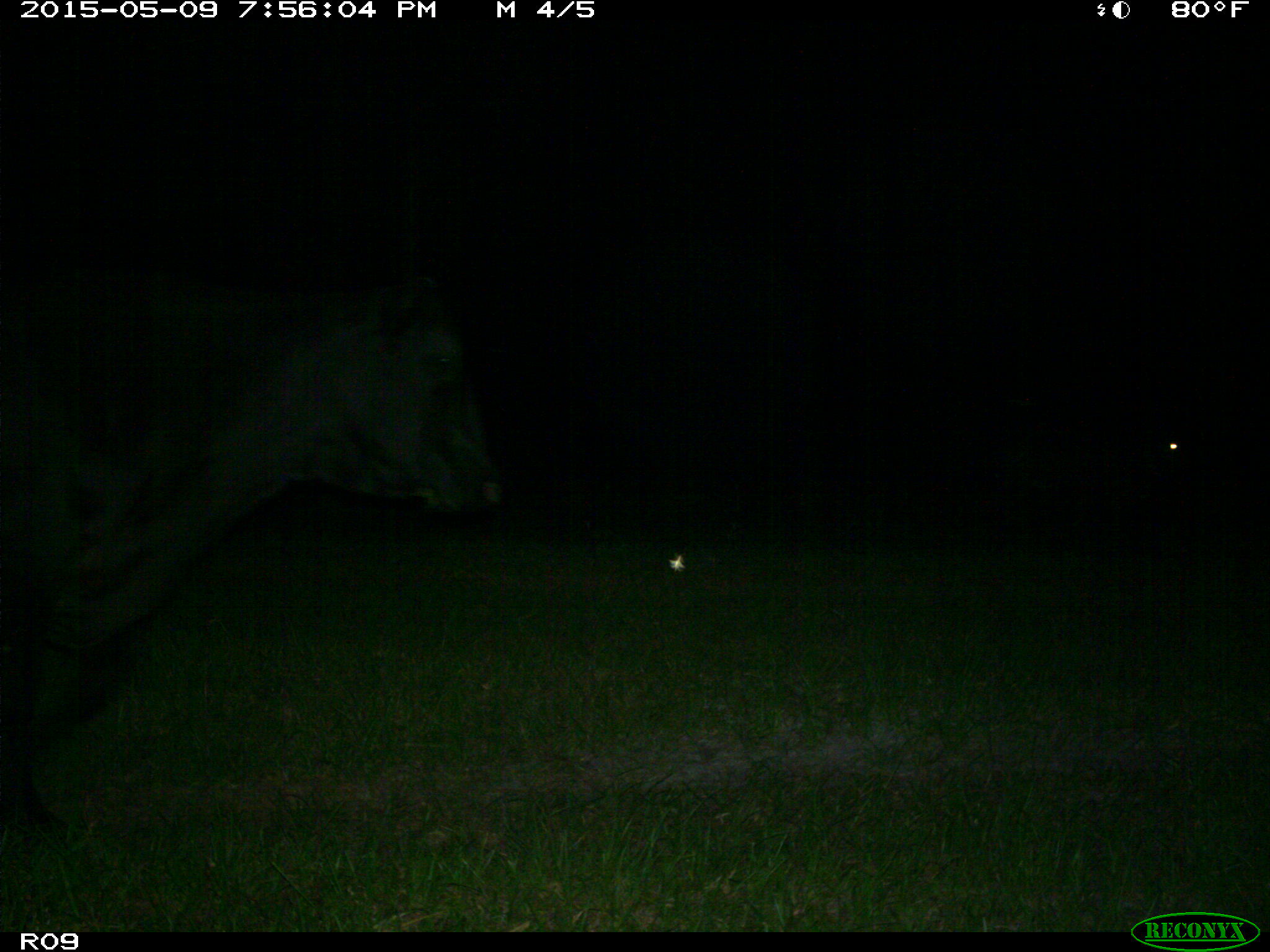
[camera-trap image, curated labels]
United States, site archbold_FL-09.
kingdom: Animalia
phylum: Chordata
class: Mammalia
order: Artiodactyla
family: Bovidae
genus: Bos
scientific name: Bos taurus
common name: domestic cow